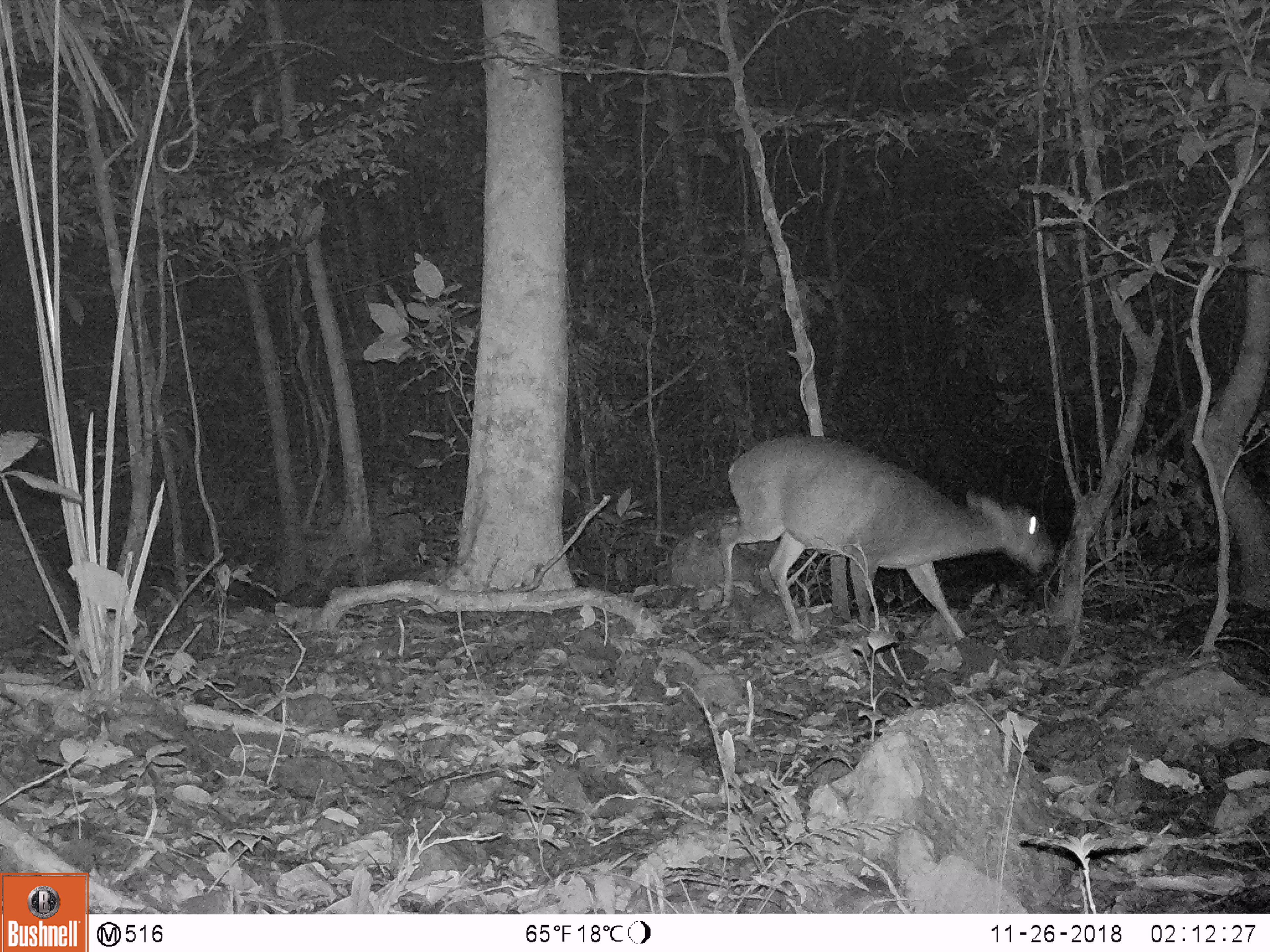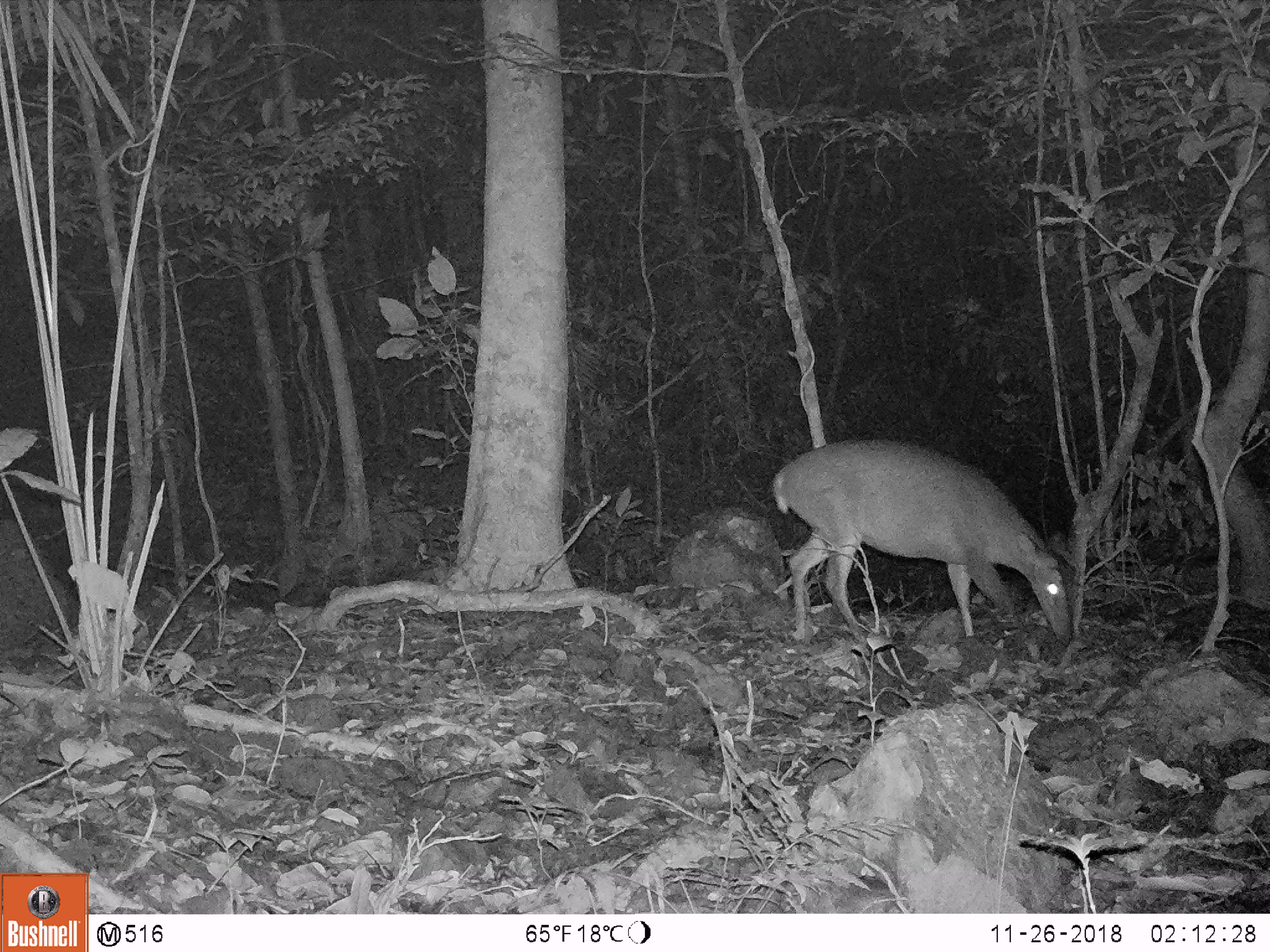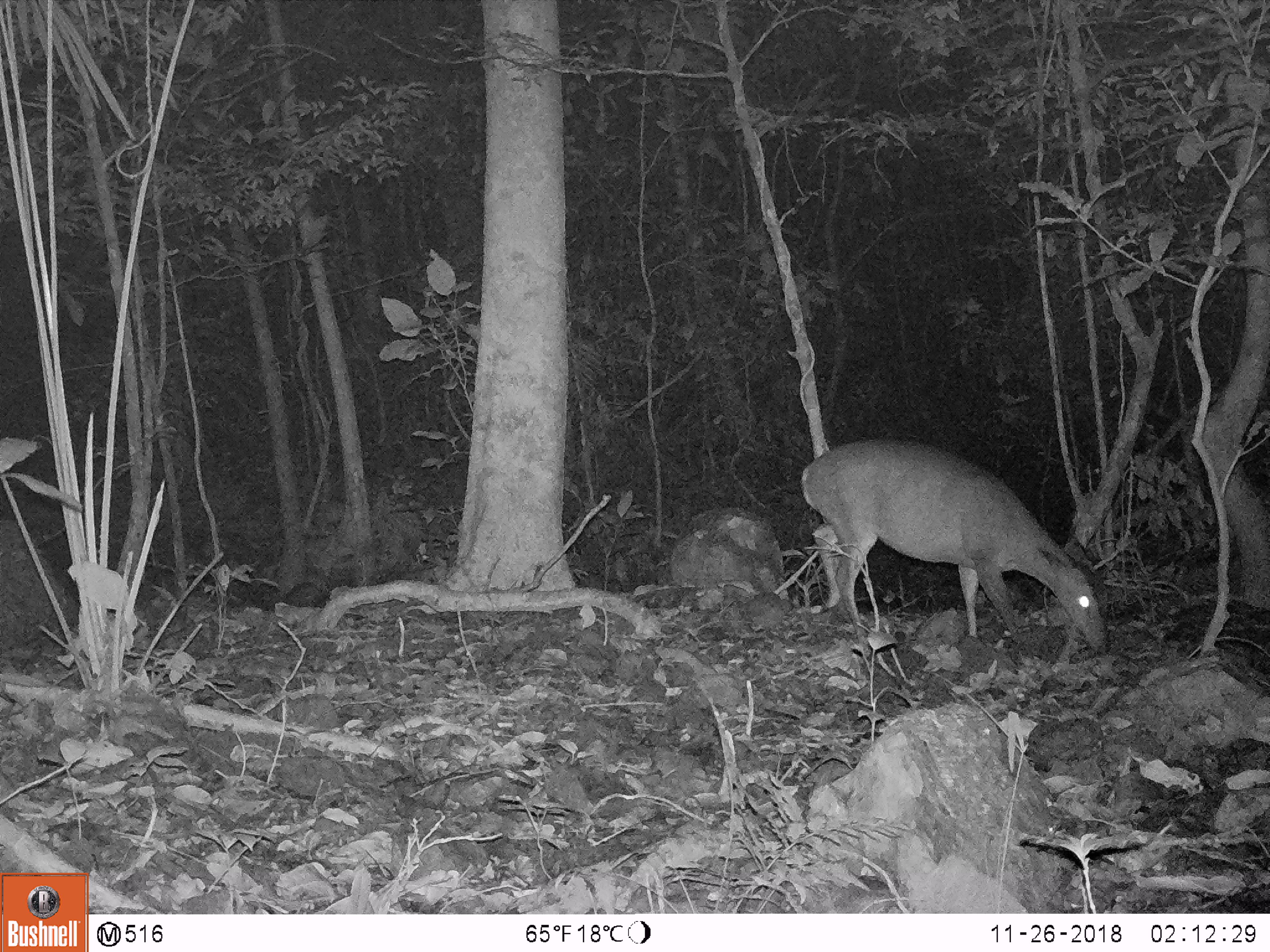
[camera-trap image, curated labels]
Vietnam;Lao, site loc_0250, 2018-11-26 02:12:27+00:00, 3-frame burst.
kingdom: Animalia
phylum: Chordata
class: Mammalia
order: Artiodactyla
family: Cervidae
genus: Muntiacus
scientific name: Muntiacus vuquangensis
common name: large-antlered muntjac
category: large antlered muntjac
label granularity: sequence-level